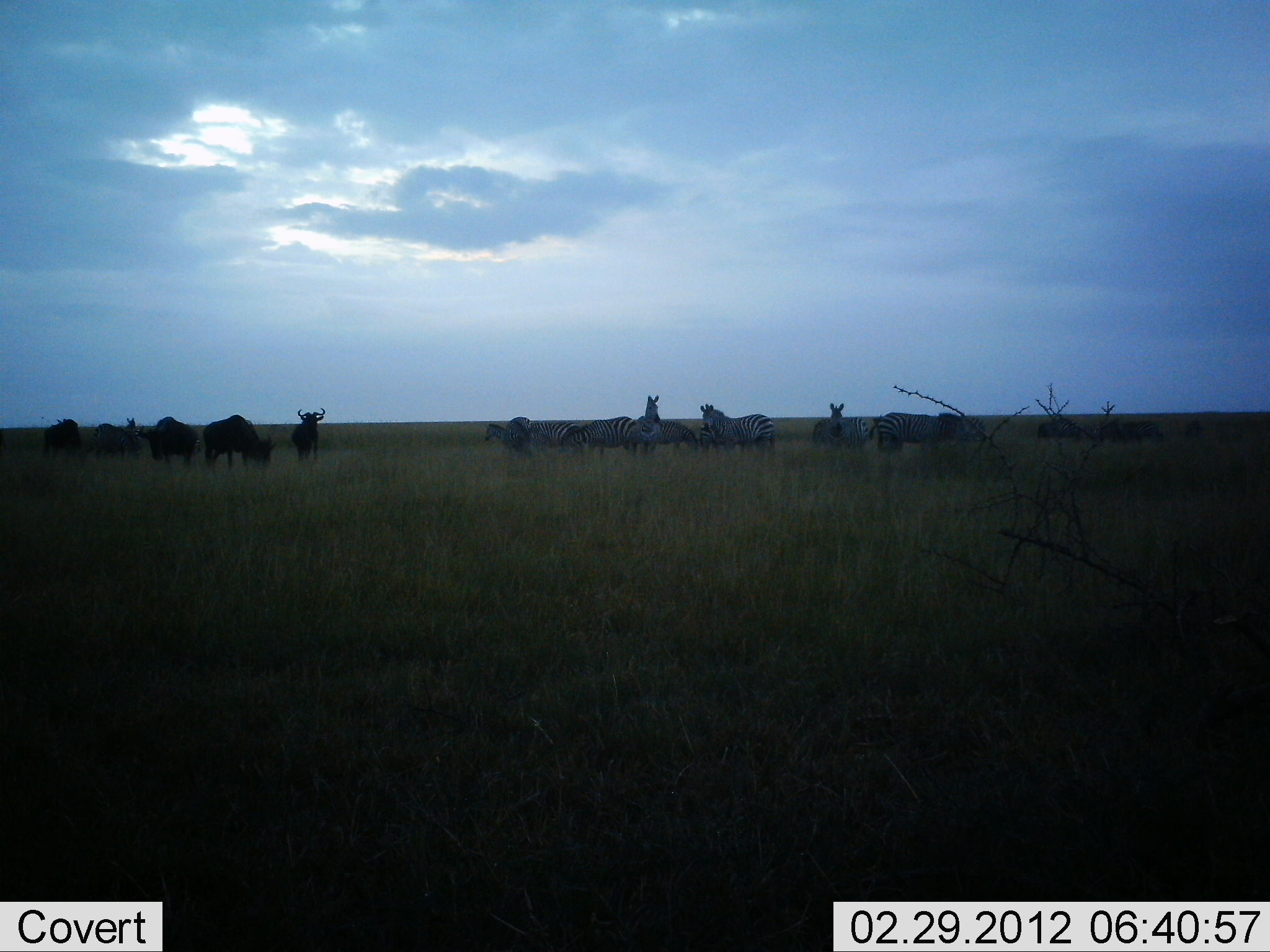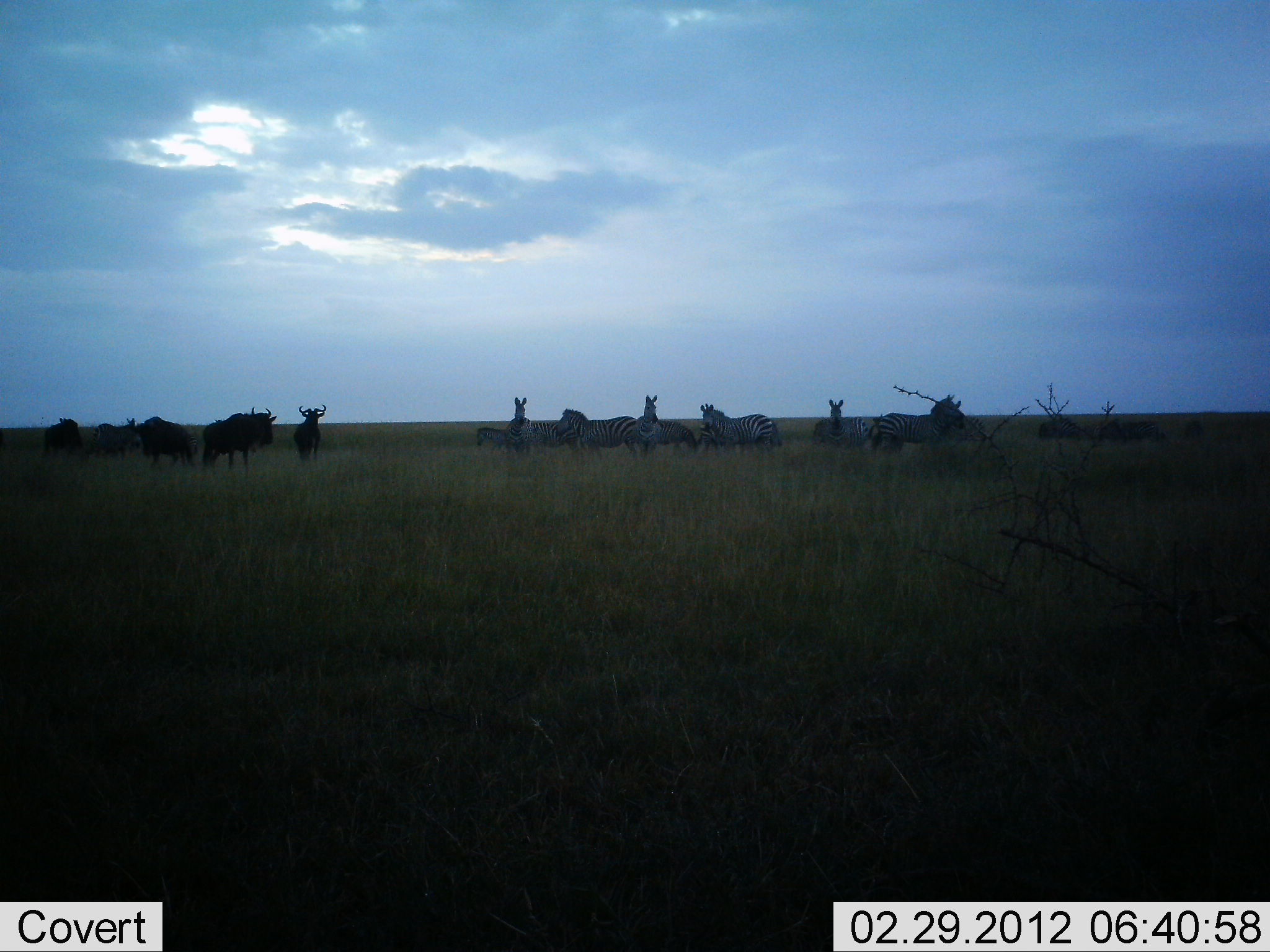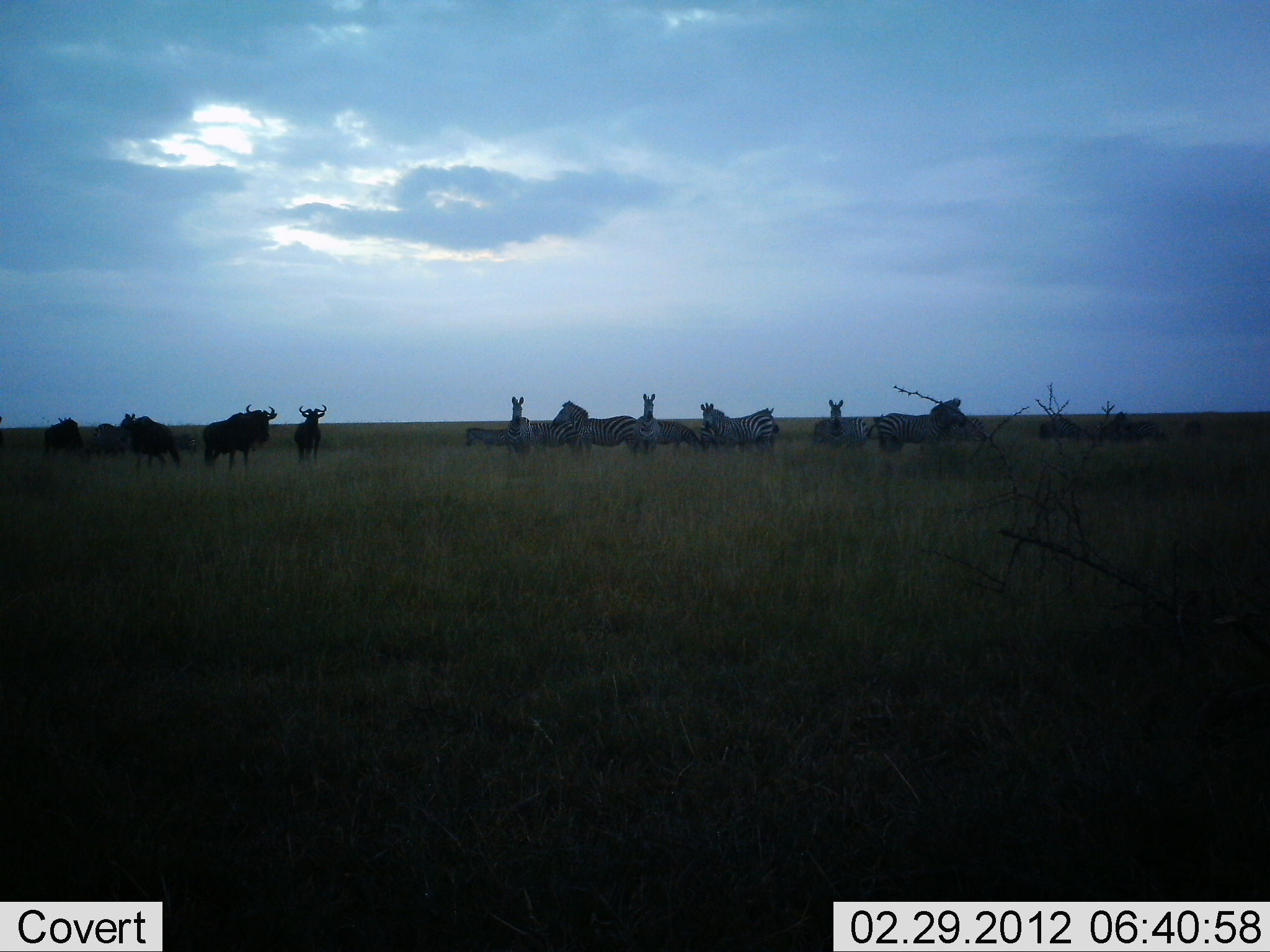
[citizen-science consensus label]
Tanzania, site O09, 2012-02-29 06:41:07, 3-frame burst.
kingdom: Animalia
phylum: Chordata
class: Mammalia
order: Artiodactyla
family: Bovidae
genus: Connochaetes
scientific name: Connochaetes taurinus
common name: blue wildebeest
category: wildebeest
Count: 5.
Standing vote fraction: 81%.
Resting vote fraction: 6%.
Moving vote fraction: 19%.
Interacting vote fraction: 0%.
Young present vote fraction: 0%.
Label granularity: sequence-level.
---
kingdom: Animalia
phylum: Chordata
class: Mammalia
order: Perissodactyla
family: Equidae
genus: Equus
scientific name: Equus quagga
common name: plains zebra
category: zebra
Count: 10.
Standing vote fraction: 94%.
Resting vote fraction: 6%.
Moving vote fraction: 6%.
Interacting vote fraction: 0%.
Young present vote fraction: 0%.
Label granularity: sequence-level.